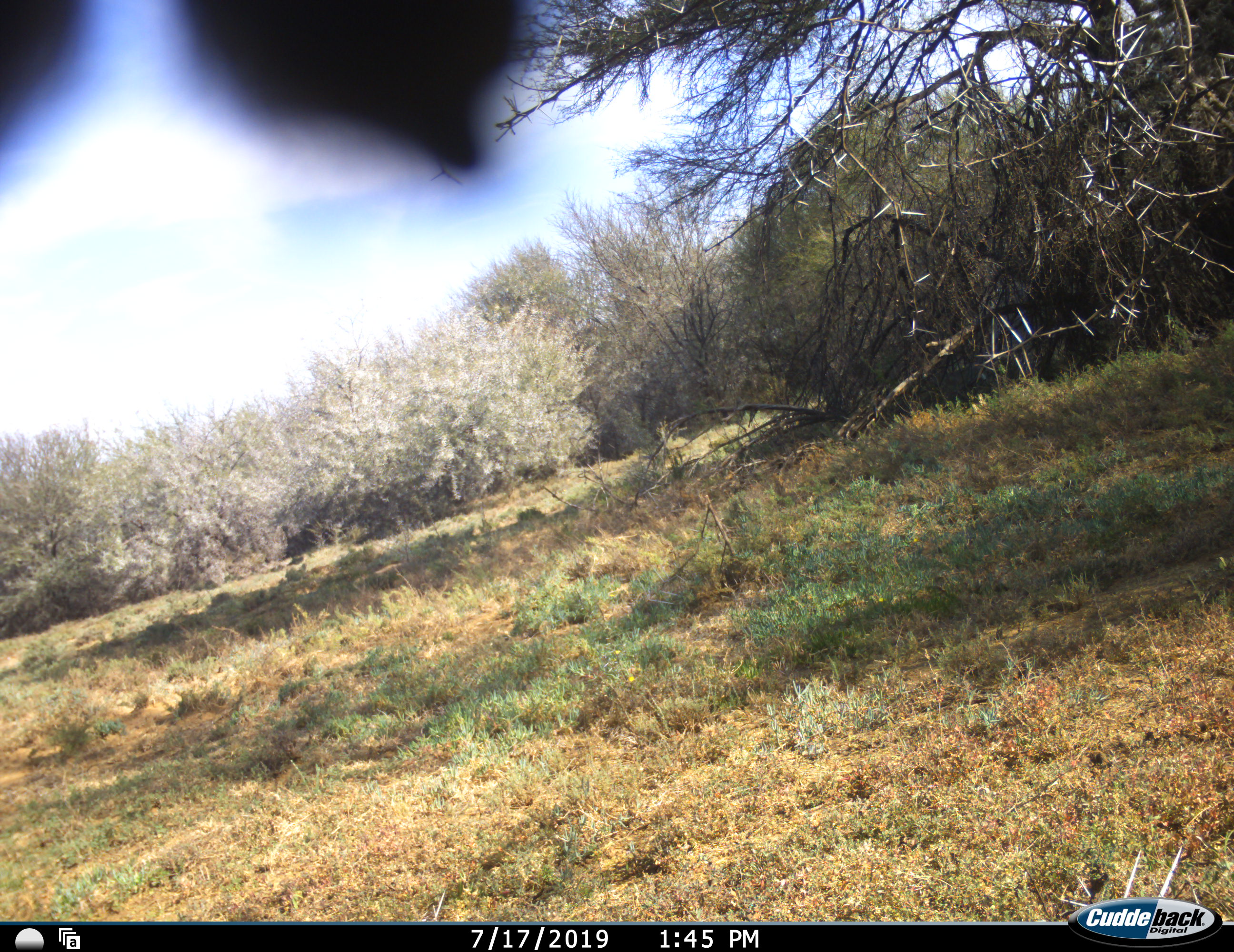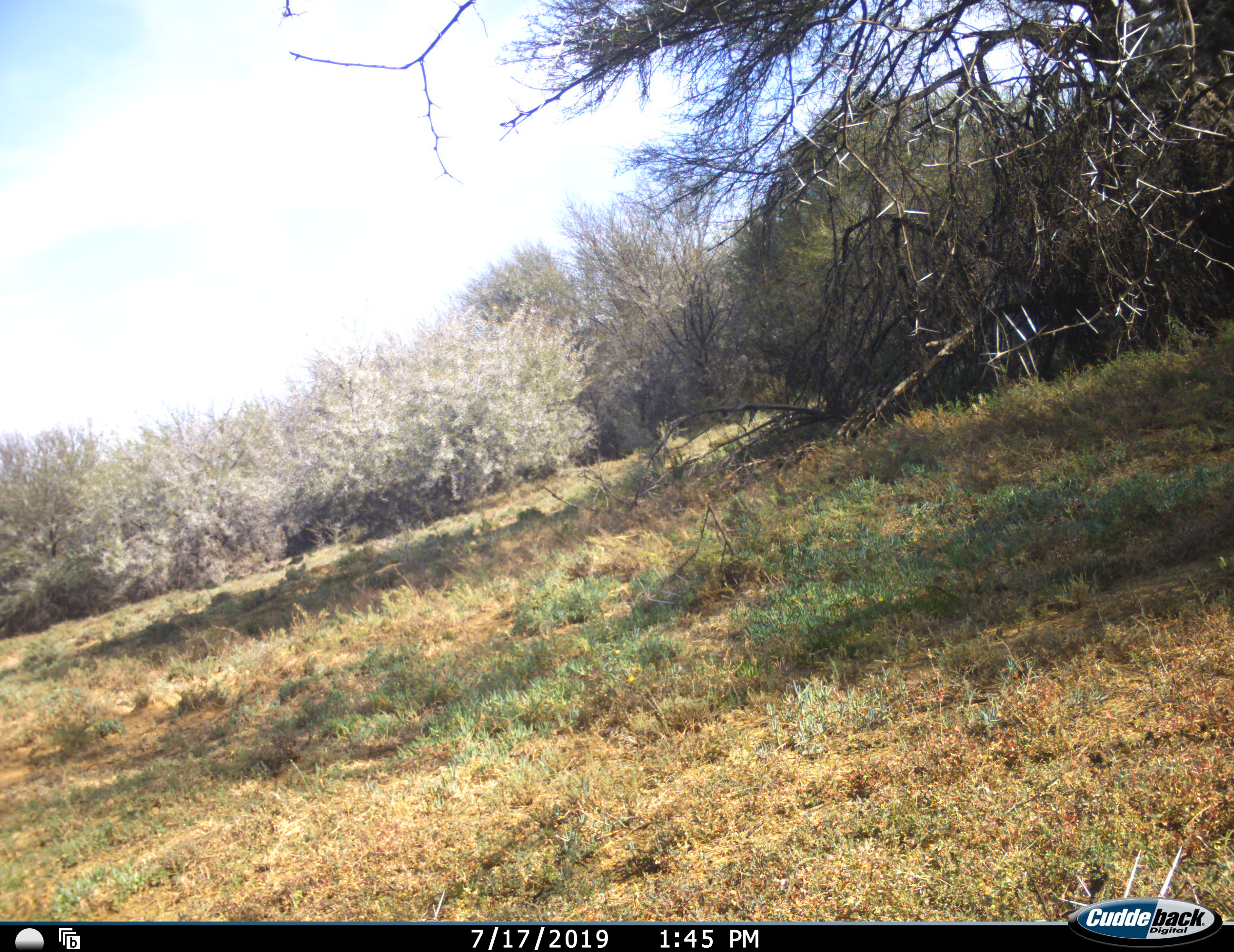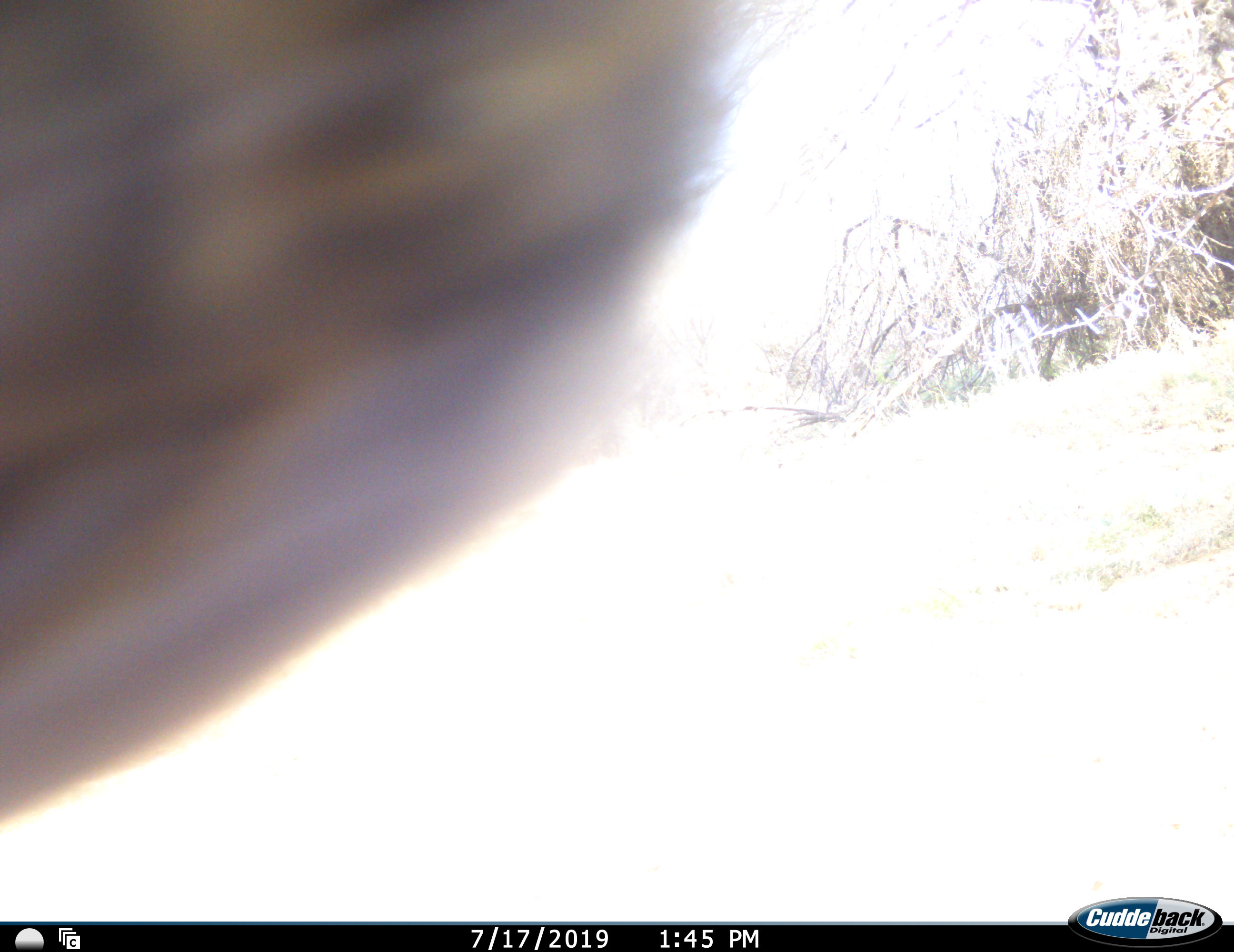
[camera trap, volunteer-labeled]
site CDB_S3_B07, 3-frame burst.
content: unidentified animal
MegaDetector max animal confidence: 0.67